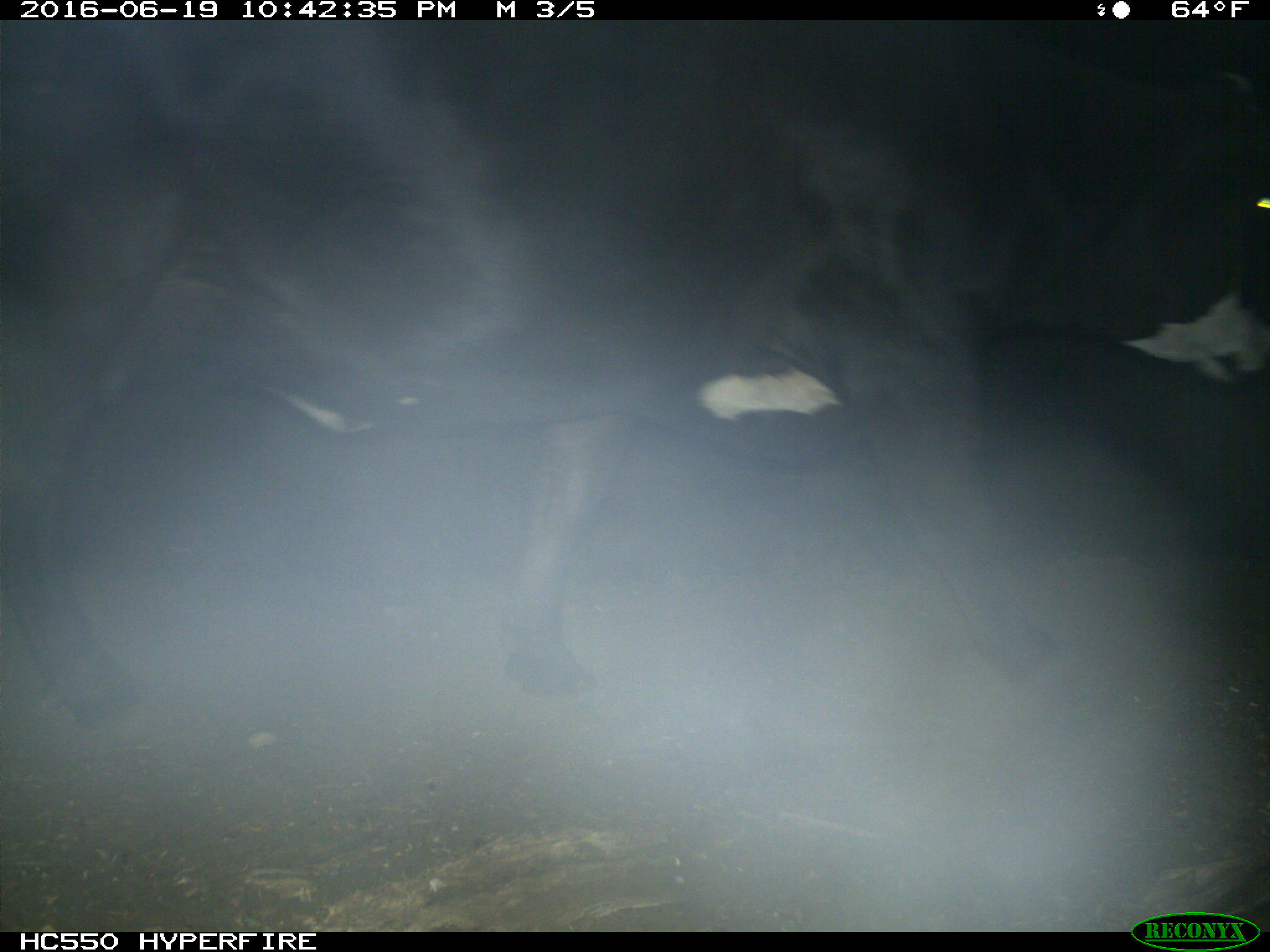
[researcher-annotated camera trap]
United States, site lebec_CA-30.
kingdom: Animalia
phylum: Chordata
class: Mammalia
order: Artiodactyla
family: Bovidae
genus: Bos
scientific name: Bos taurus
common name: domestic cow